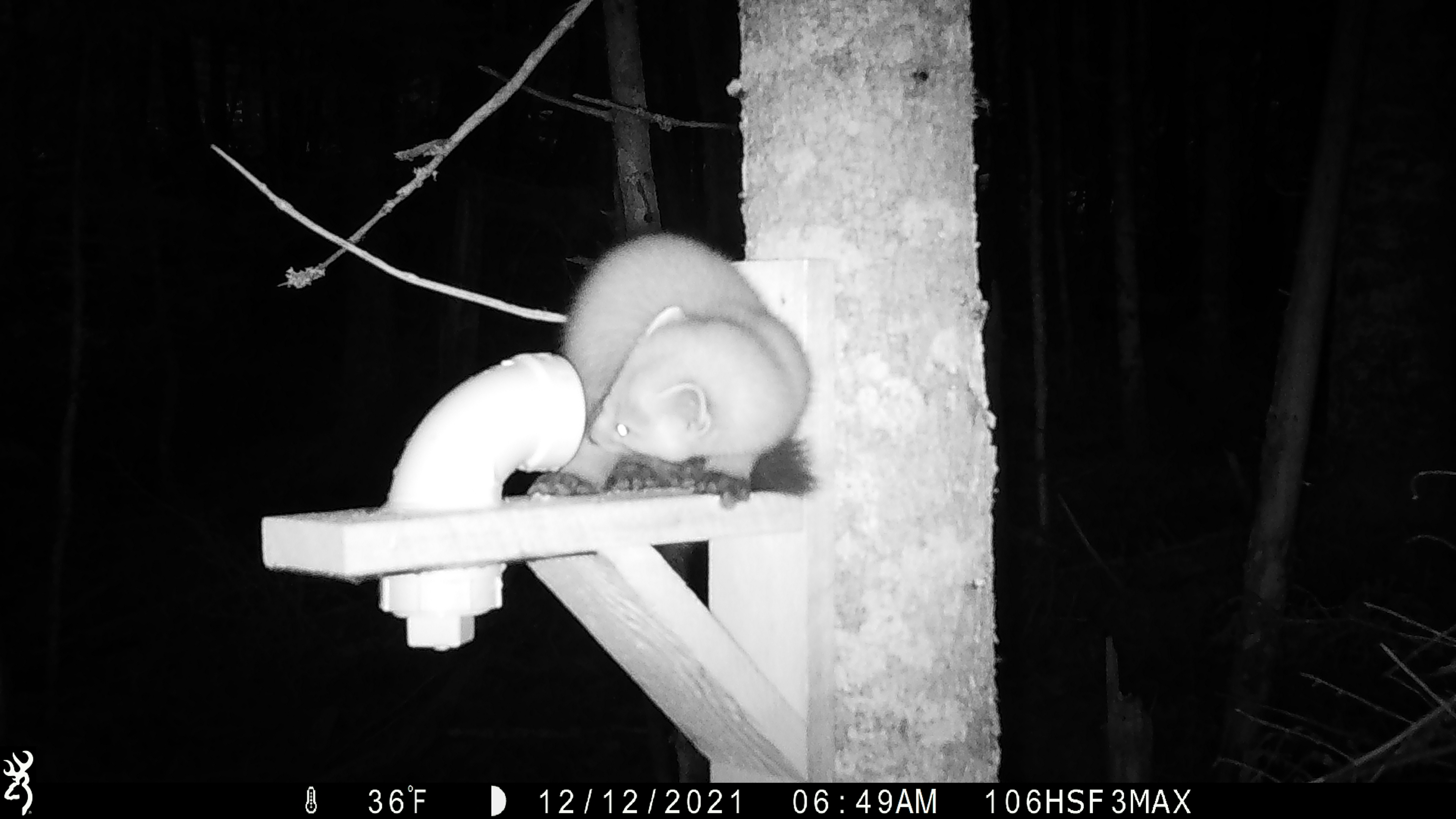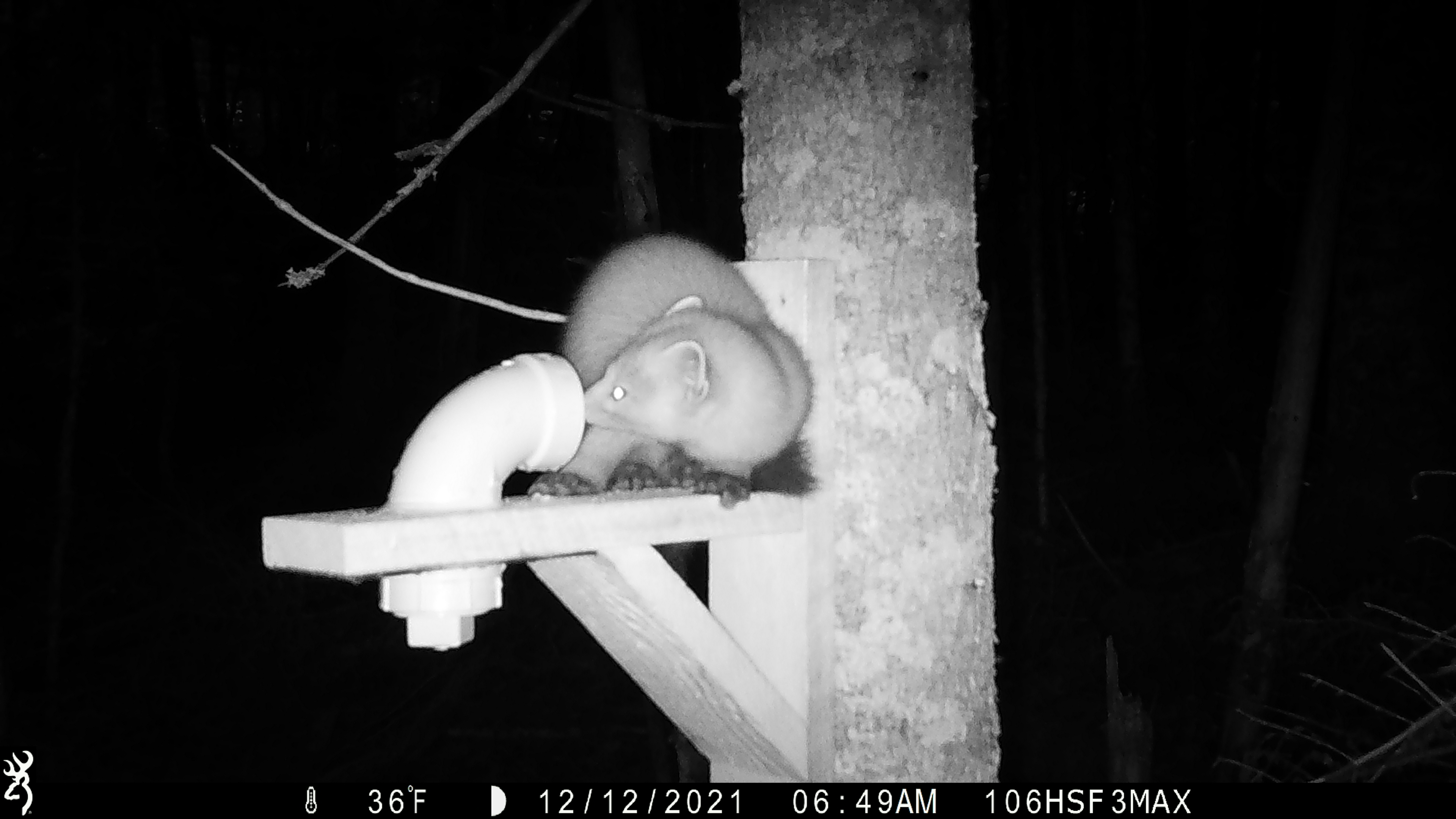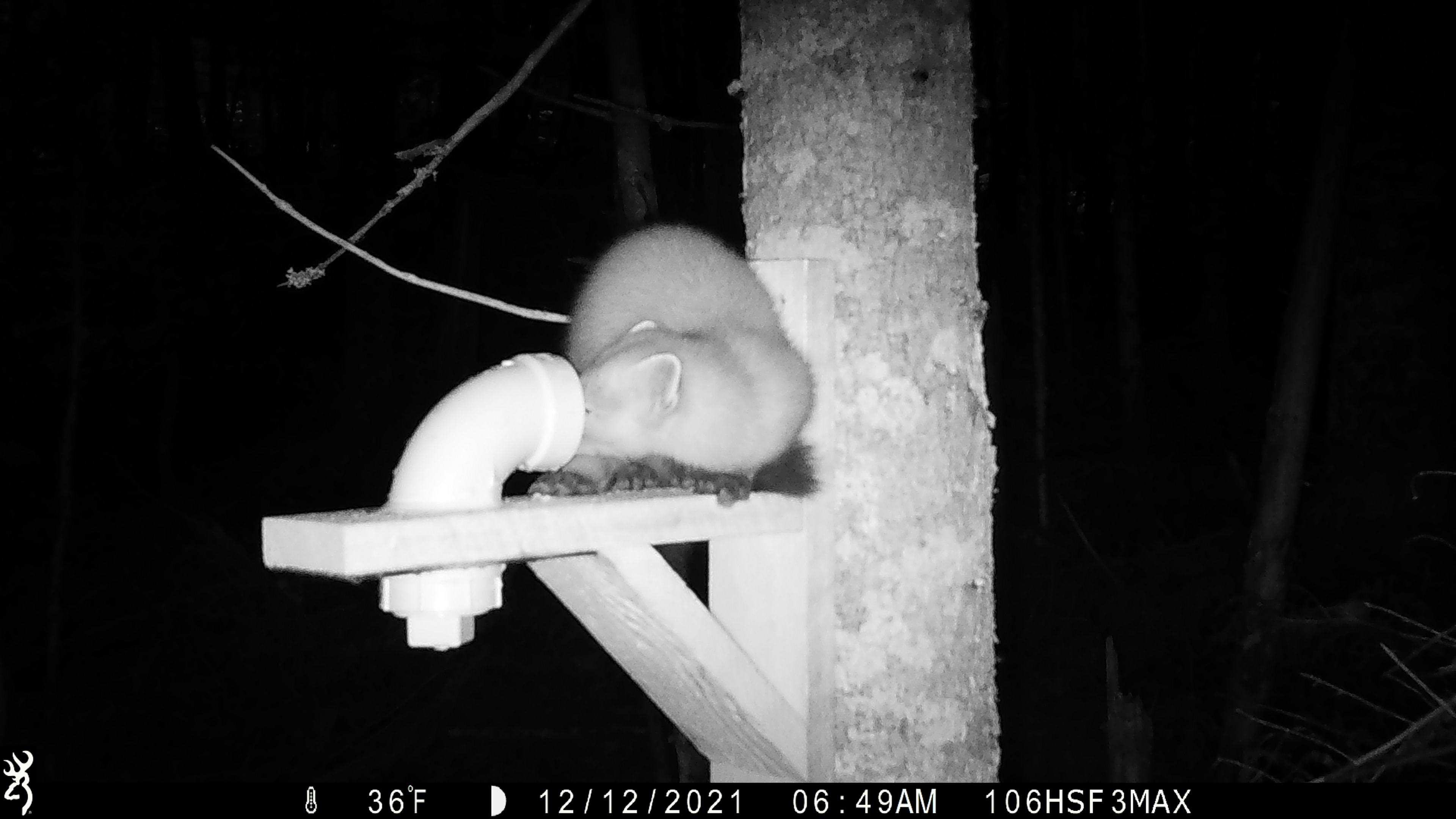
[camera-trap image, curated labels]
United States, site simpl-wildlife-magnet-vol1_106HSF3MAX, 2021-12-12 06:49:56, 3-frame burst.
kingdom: Animalia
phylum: Chordata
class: Mammalia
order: Carnivora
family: Mustelidae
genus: Martes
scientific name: Martes americana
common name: american marten